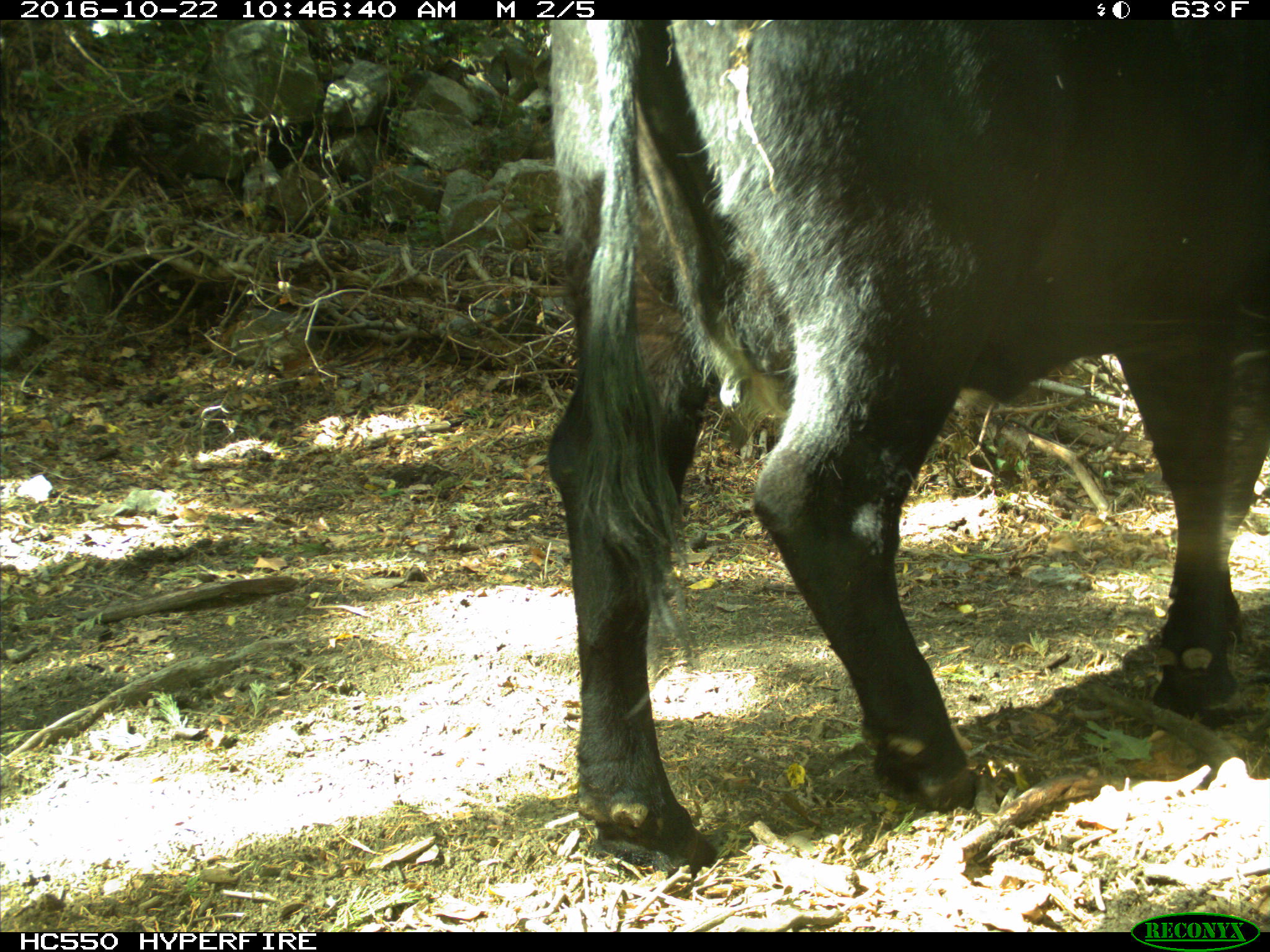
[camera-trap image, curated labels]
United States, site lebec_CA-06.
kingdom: Animalia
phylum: Chordata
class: Mammalia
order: Artiodactyla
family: Bovidae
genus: Bos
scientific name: Bos taurus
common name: domestic cow